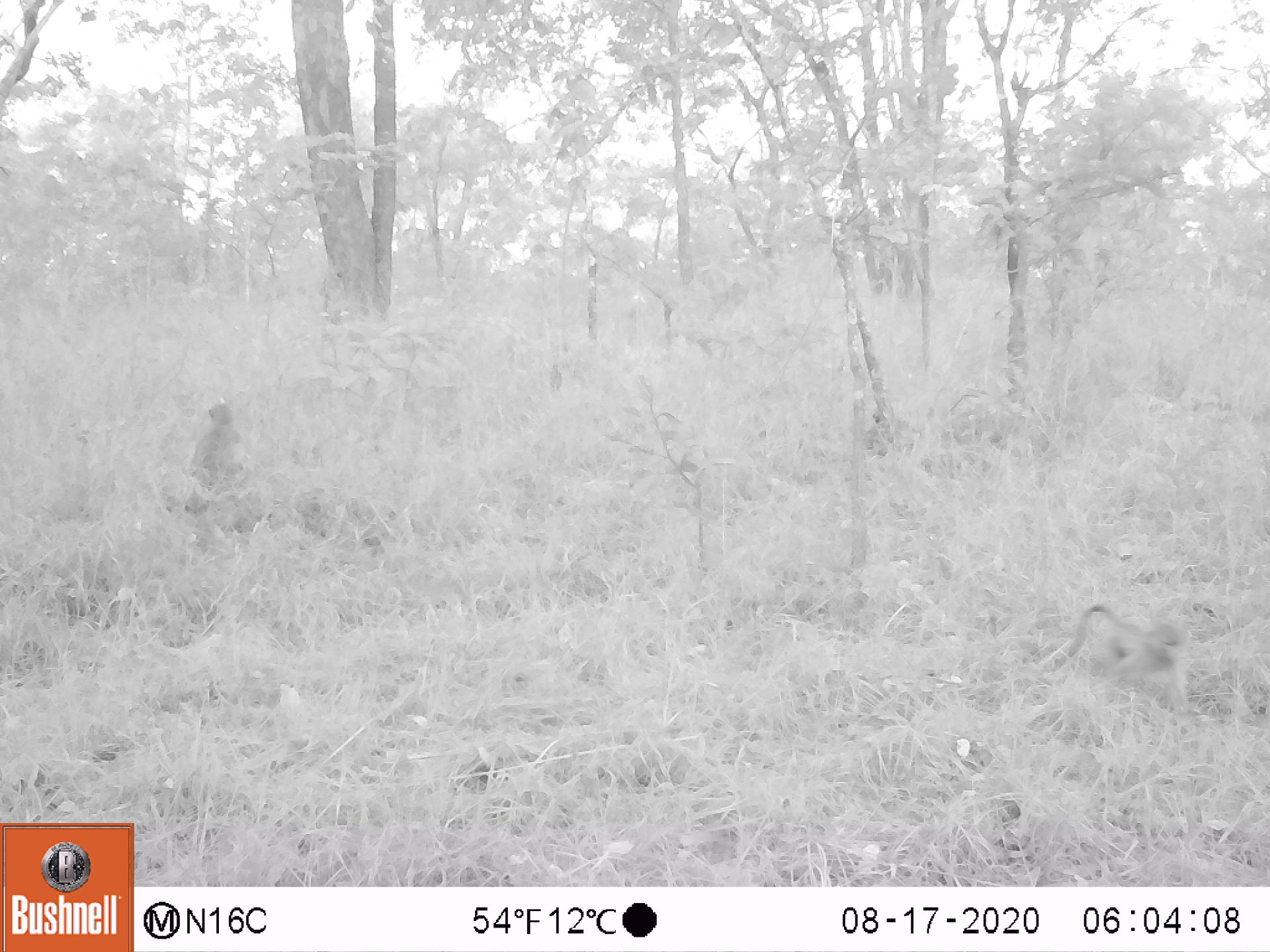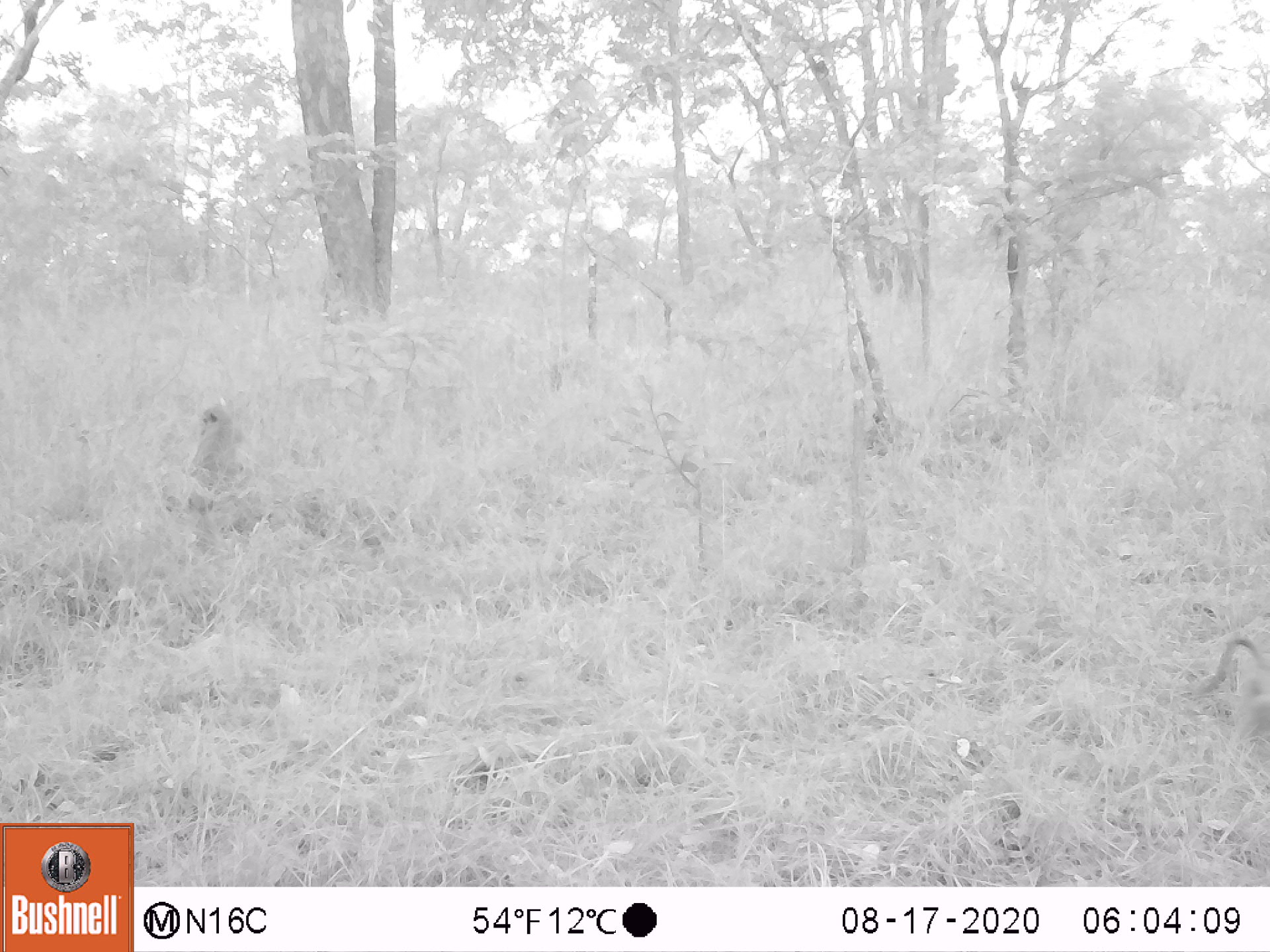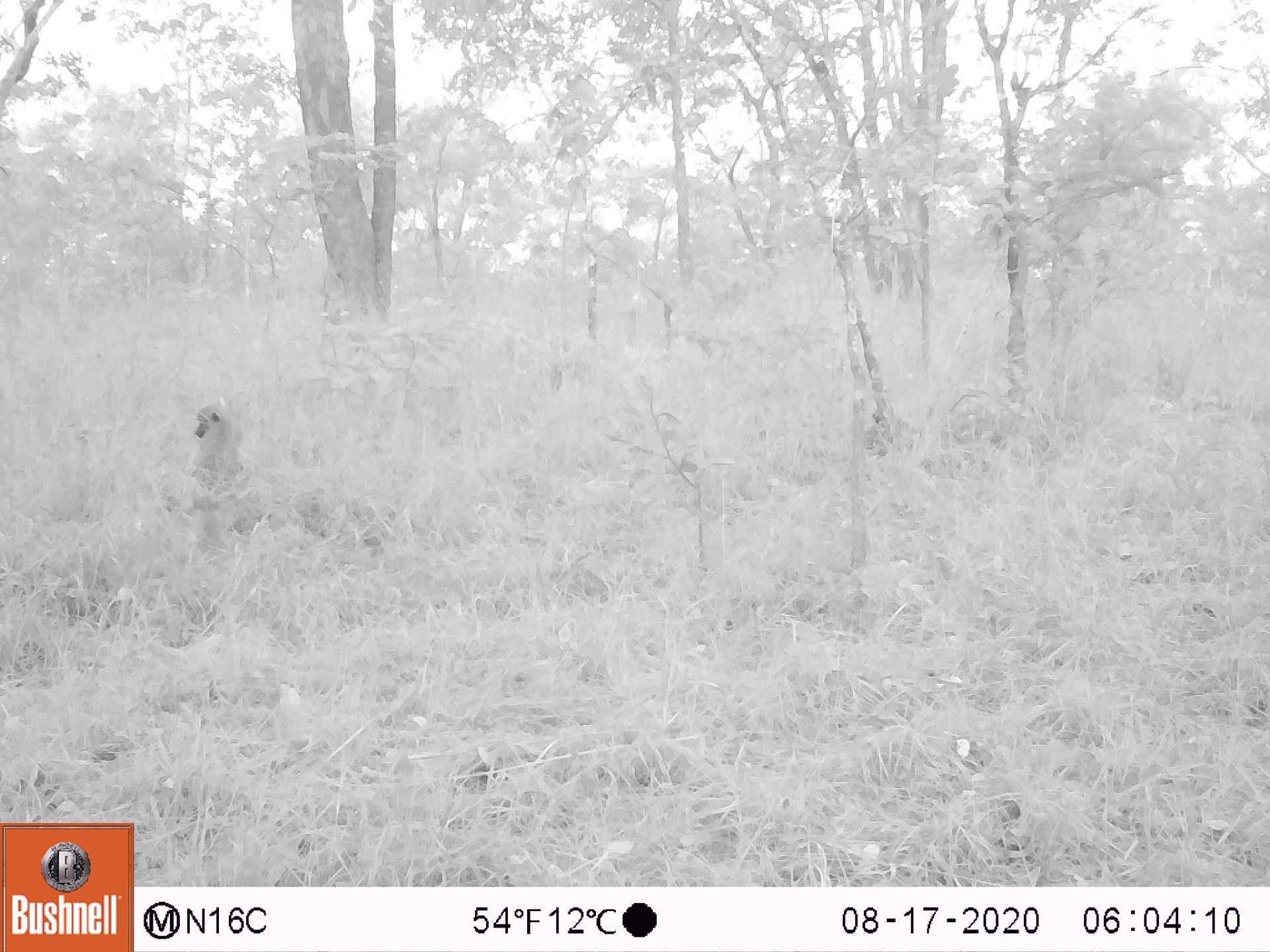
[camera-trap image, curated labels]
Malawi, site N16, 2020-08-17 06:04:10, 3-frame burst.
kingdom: Animalia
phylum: Chordata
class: Mammalia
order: Primates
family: Cercopithecidae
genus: Papio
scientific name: Papio cynocephalus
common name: yellow baboon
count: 2